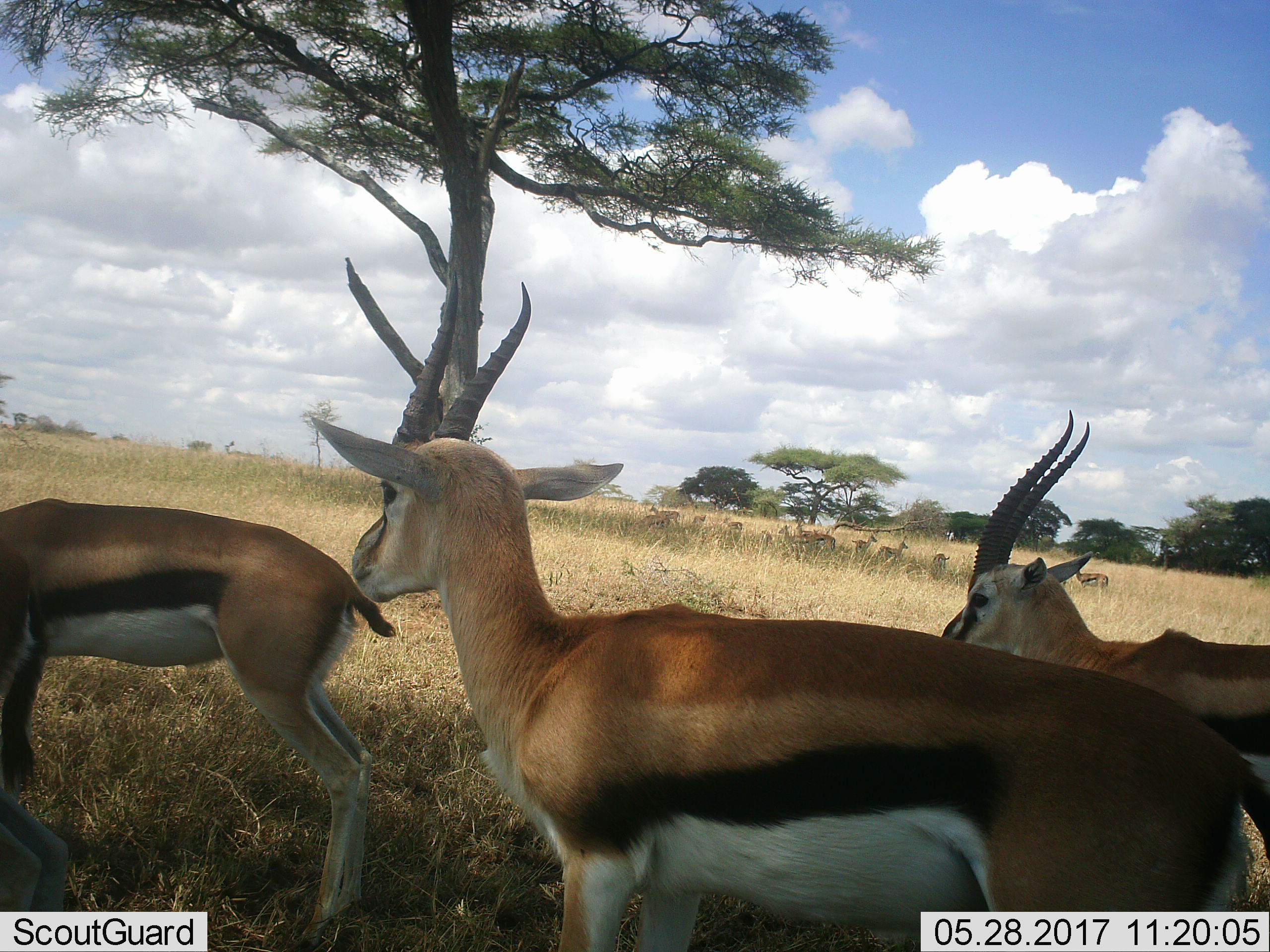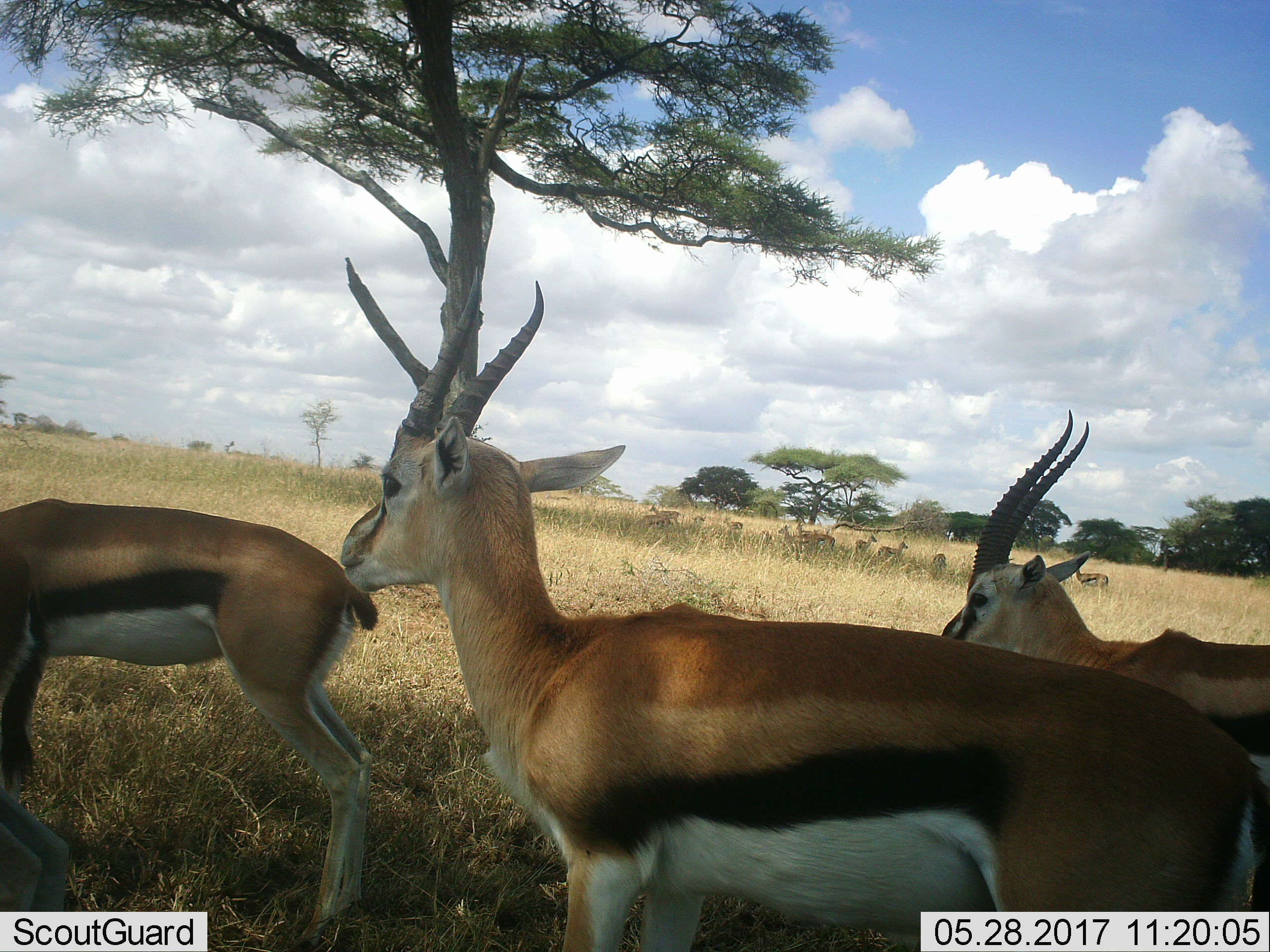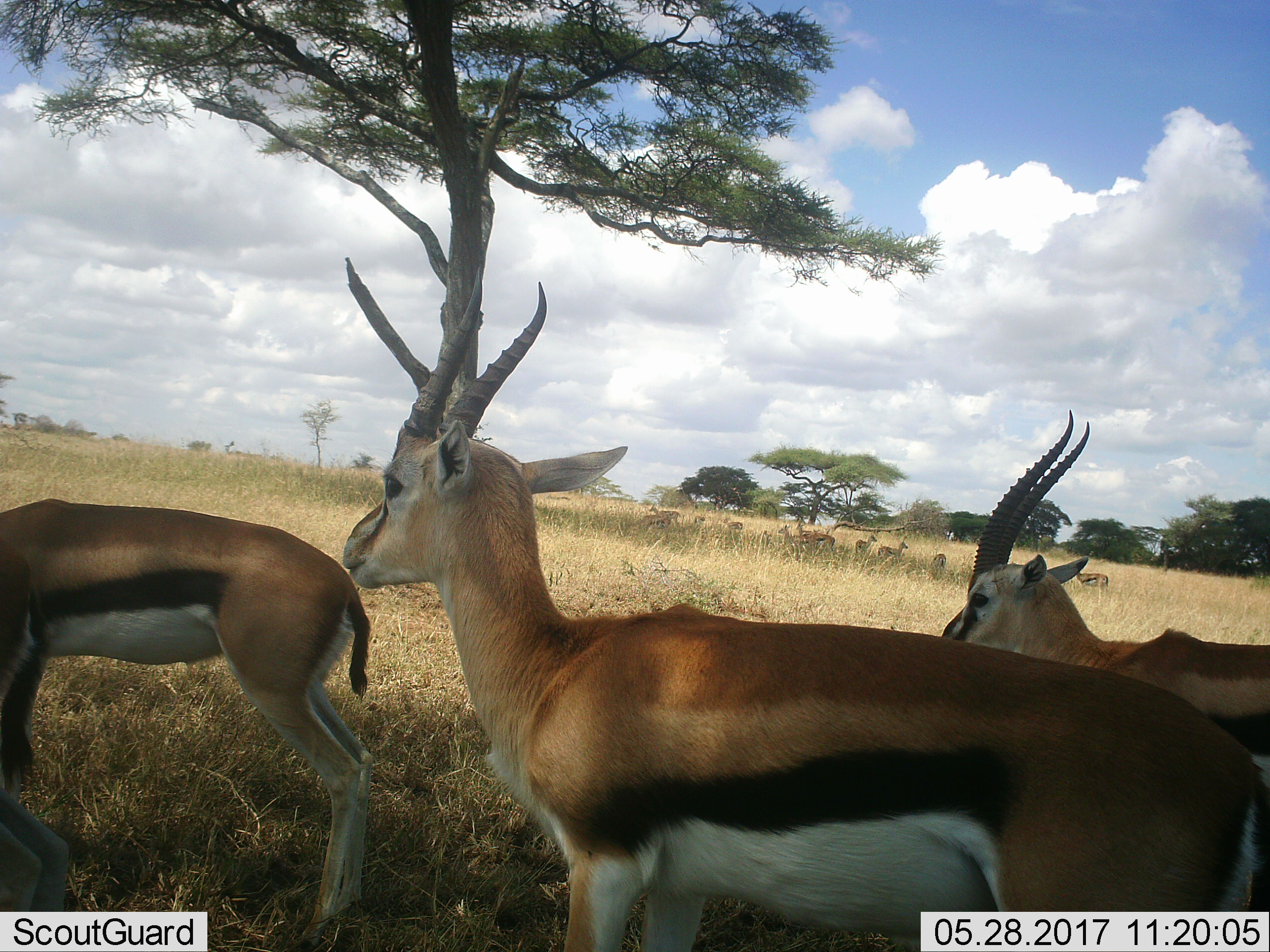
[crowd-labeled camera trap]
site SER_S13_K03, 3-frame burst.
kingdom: Animalia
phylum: Chordata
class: Mammalia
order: Artiodactyla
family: Bovidae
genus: Eudorcas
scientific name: Eudorcas thomsonii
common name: thomson's gazelle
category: gazellethomsons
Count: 11-50.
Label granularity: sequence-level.